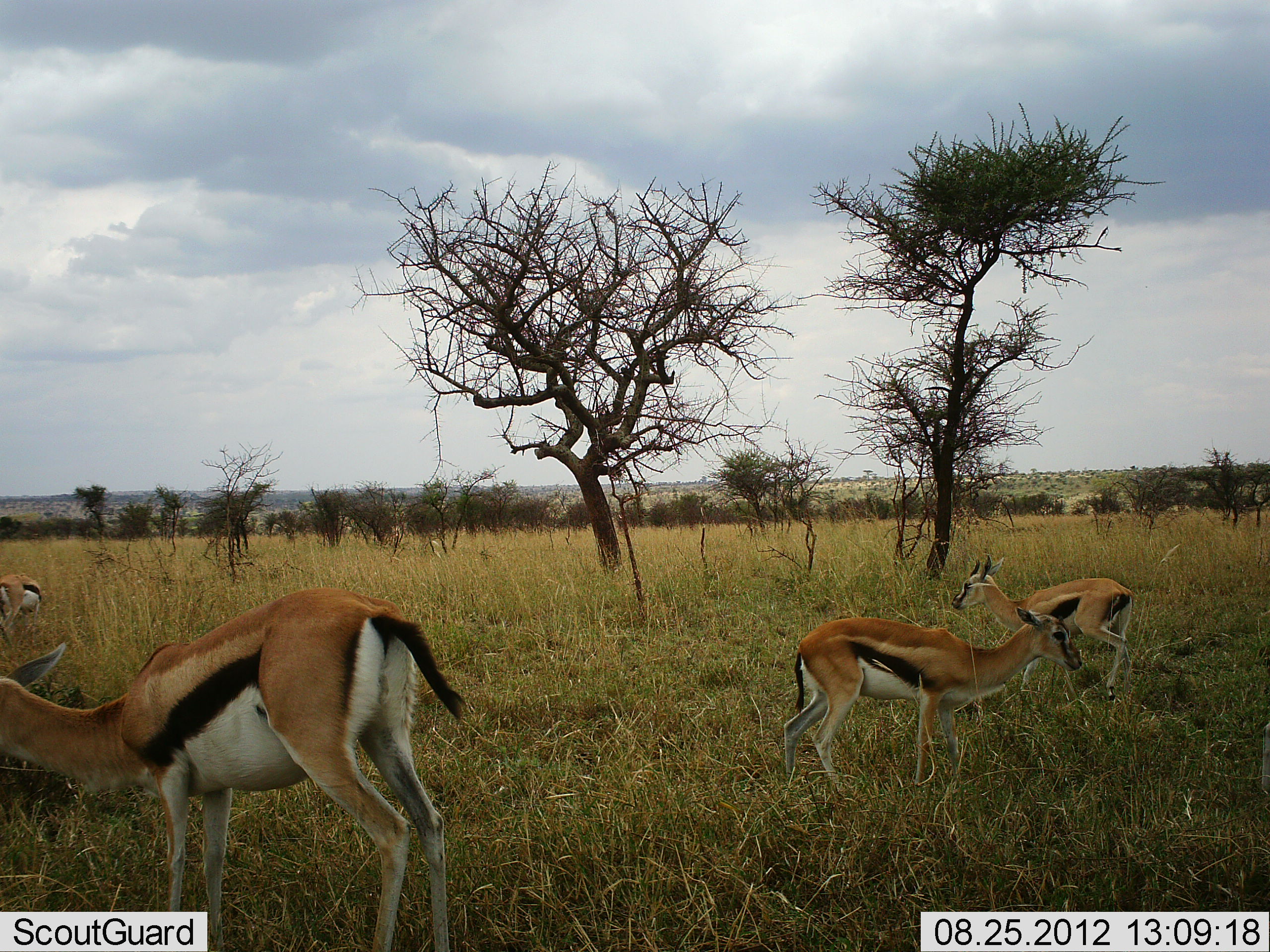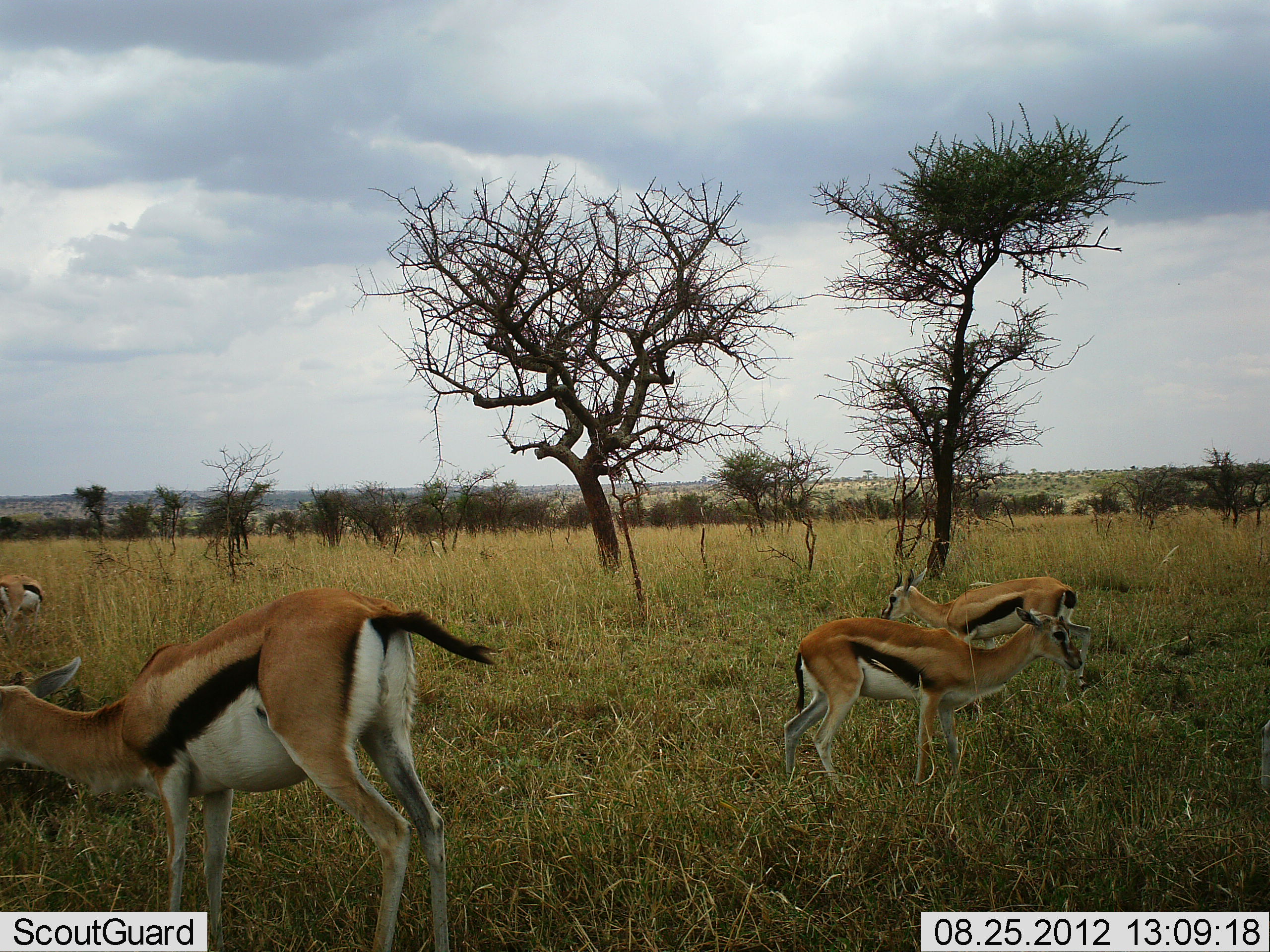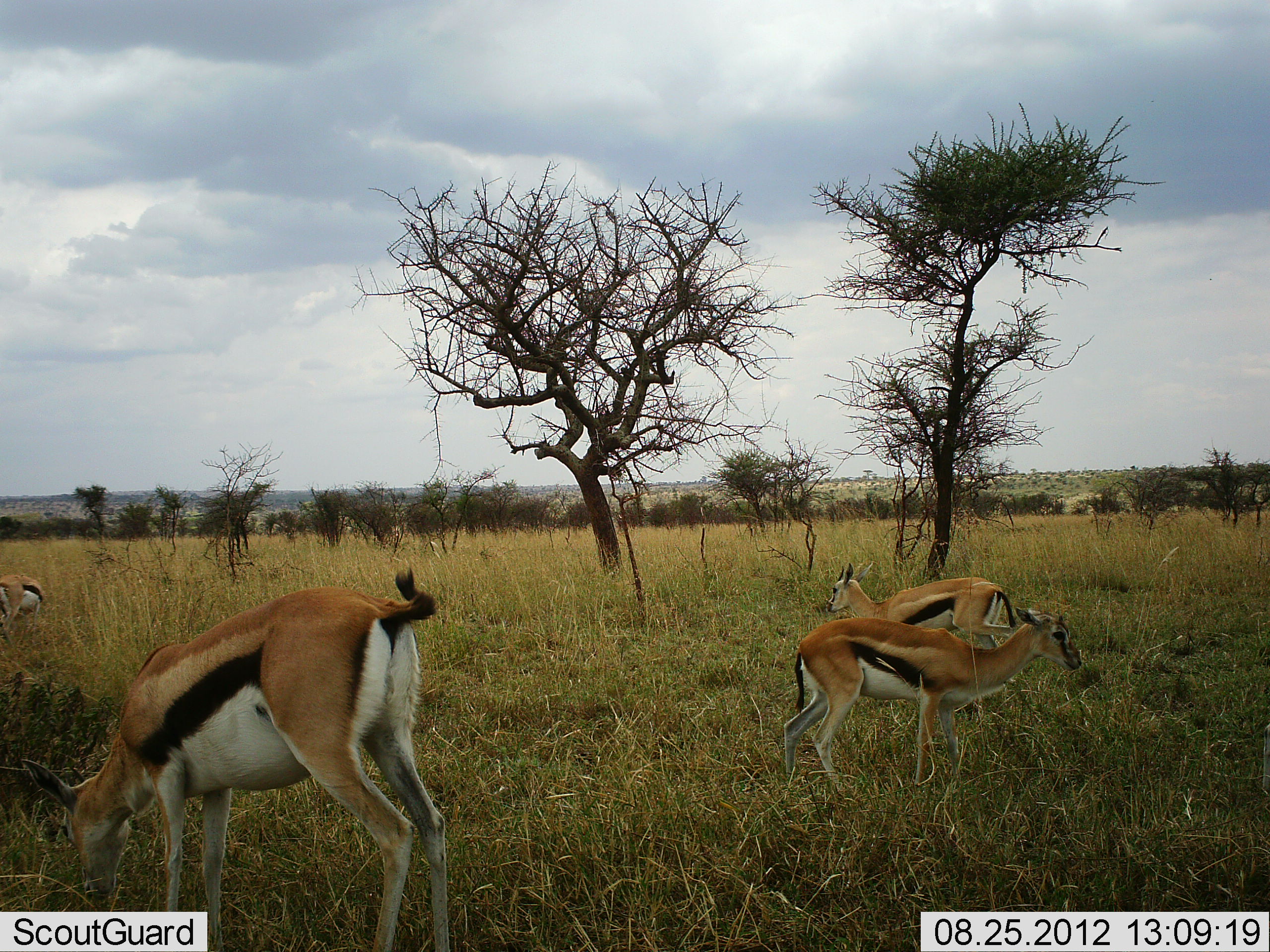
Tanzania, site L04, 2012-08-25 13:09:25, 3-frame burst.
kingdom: Animalia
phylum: Chordata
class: Mammalia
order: Artiodactyla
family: Bovidae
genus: Eudorcas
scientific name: Eudorcas thomsonii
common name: thomson's gazelle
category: gazellethomsons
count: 4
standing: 80%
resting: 0%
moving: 80%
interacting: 0%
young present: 10%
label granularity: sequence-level